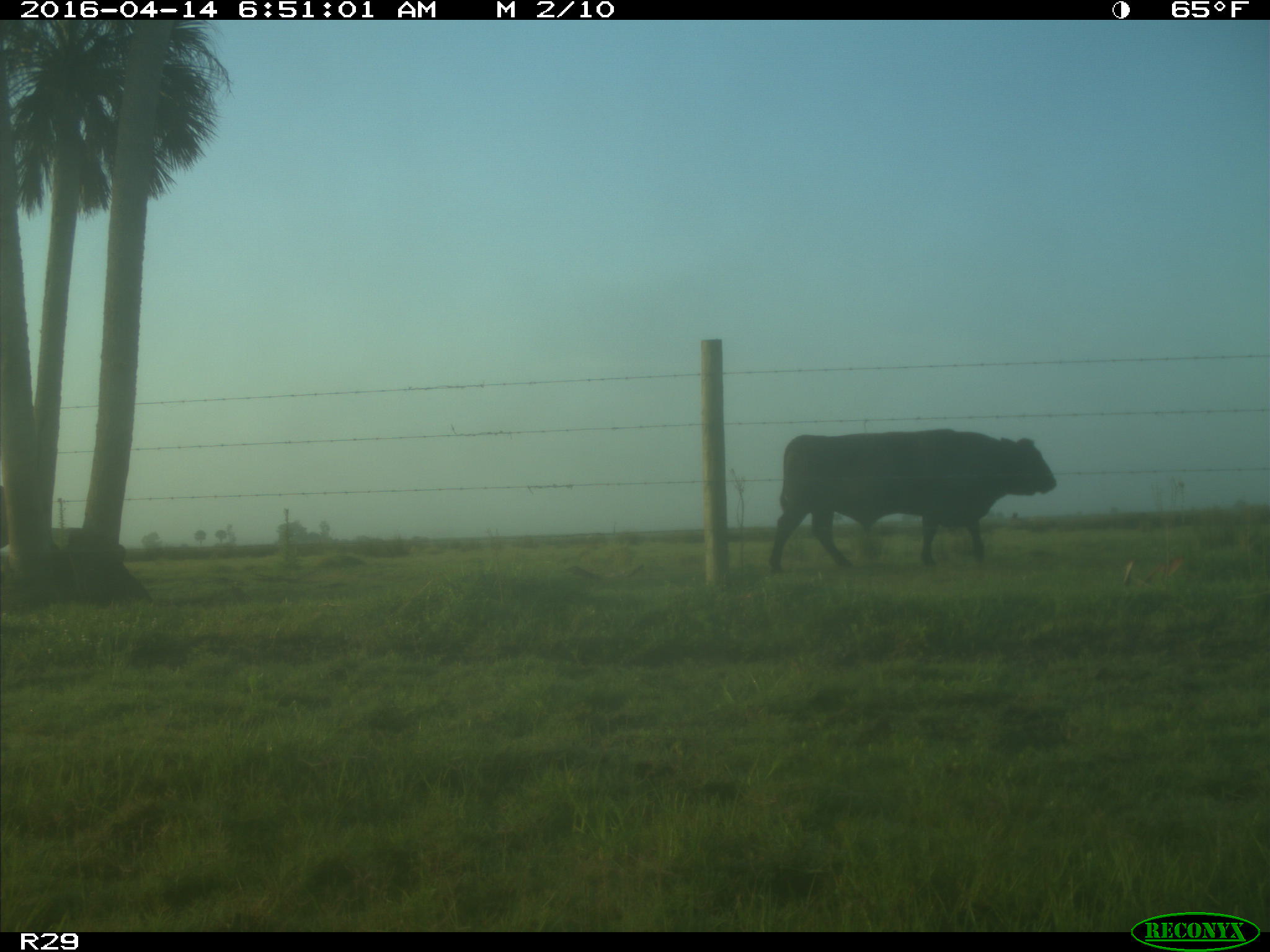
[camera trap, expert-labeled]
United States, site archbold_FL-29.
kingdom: Animalia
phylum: Chordata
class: Mammalia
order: Artiodactyla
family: Bovidae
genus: Bos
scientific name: Bos taurus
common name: domestic cow